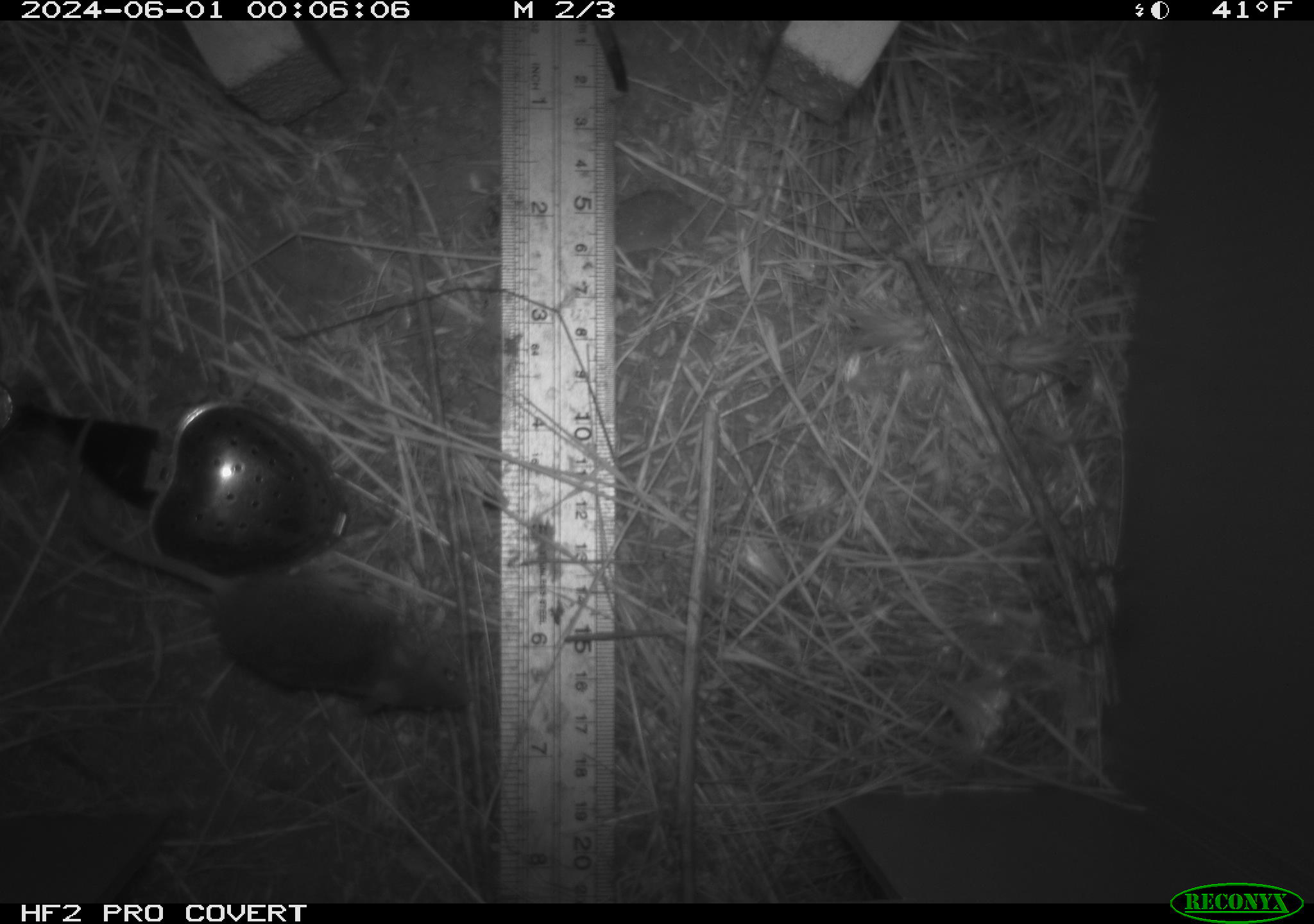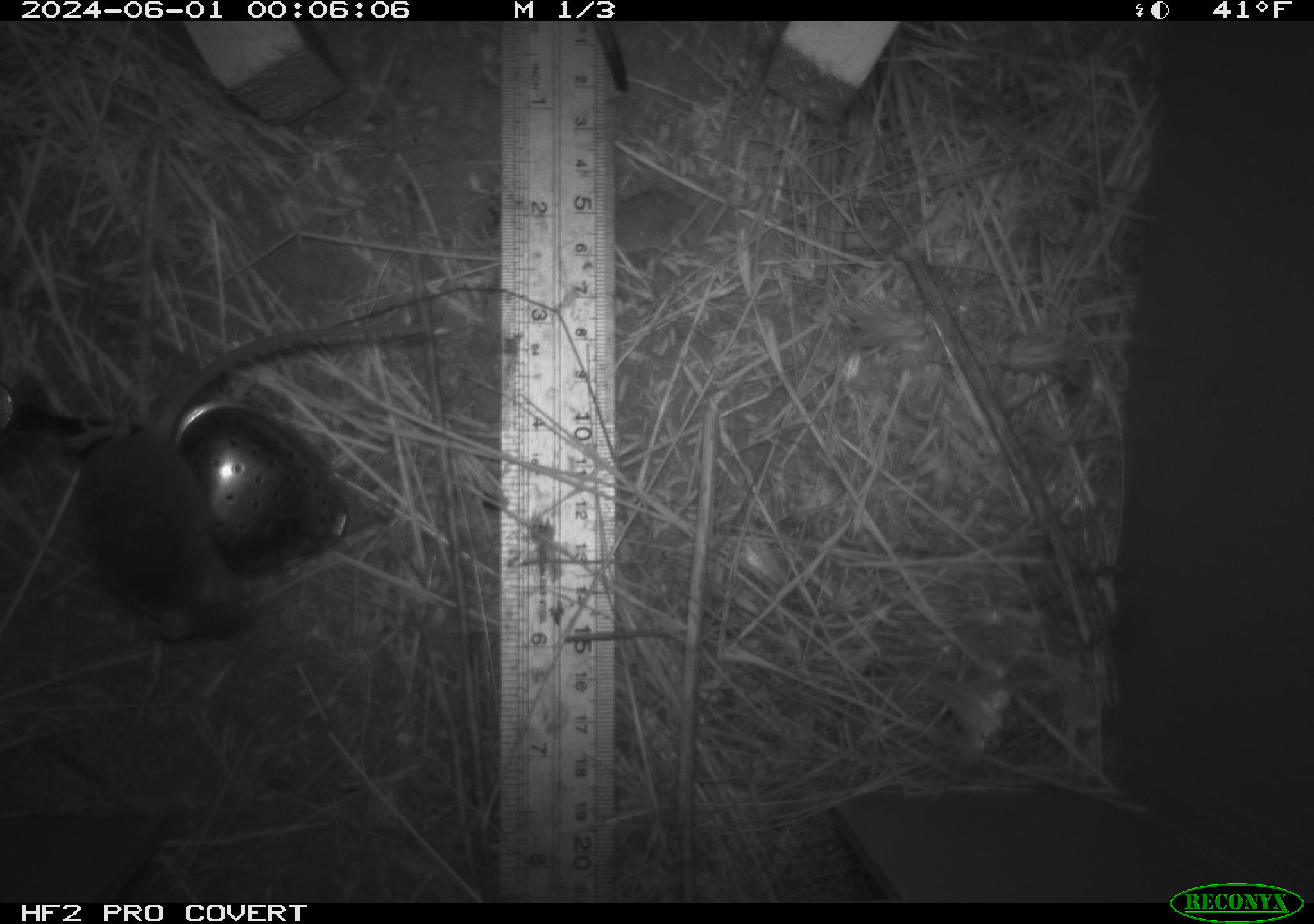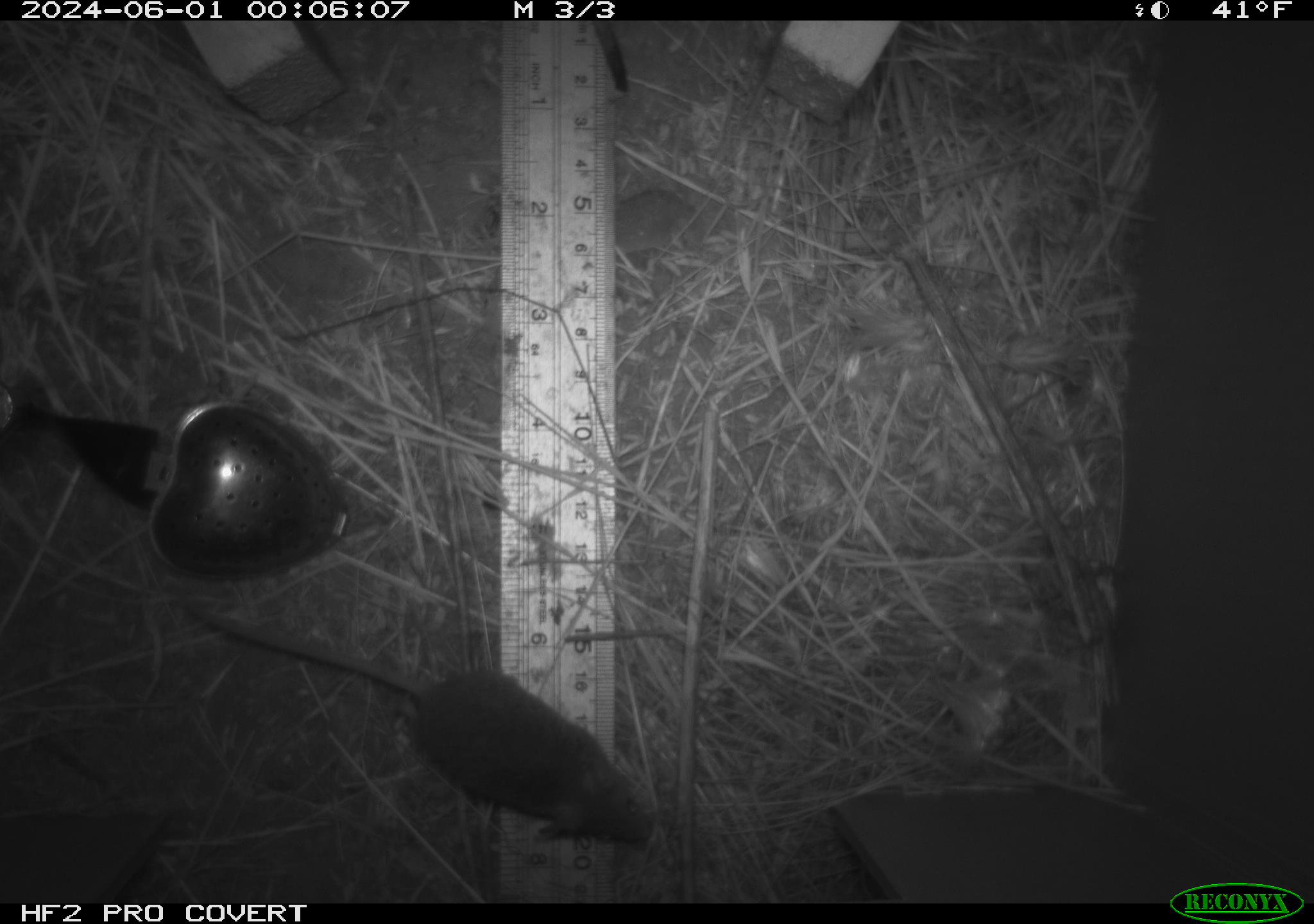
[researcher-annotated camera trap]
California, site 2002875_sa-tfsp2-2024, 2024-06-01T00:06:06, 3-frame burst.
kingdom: Animalia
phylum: Chordata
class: Mammalia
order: Rodentia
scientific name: Rodentia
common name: mouse species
Mouse species (Rodentia).